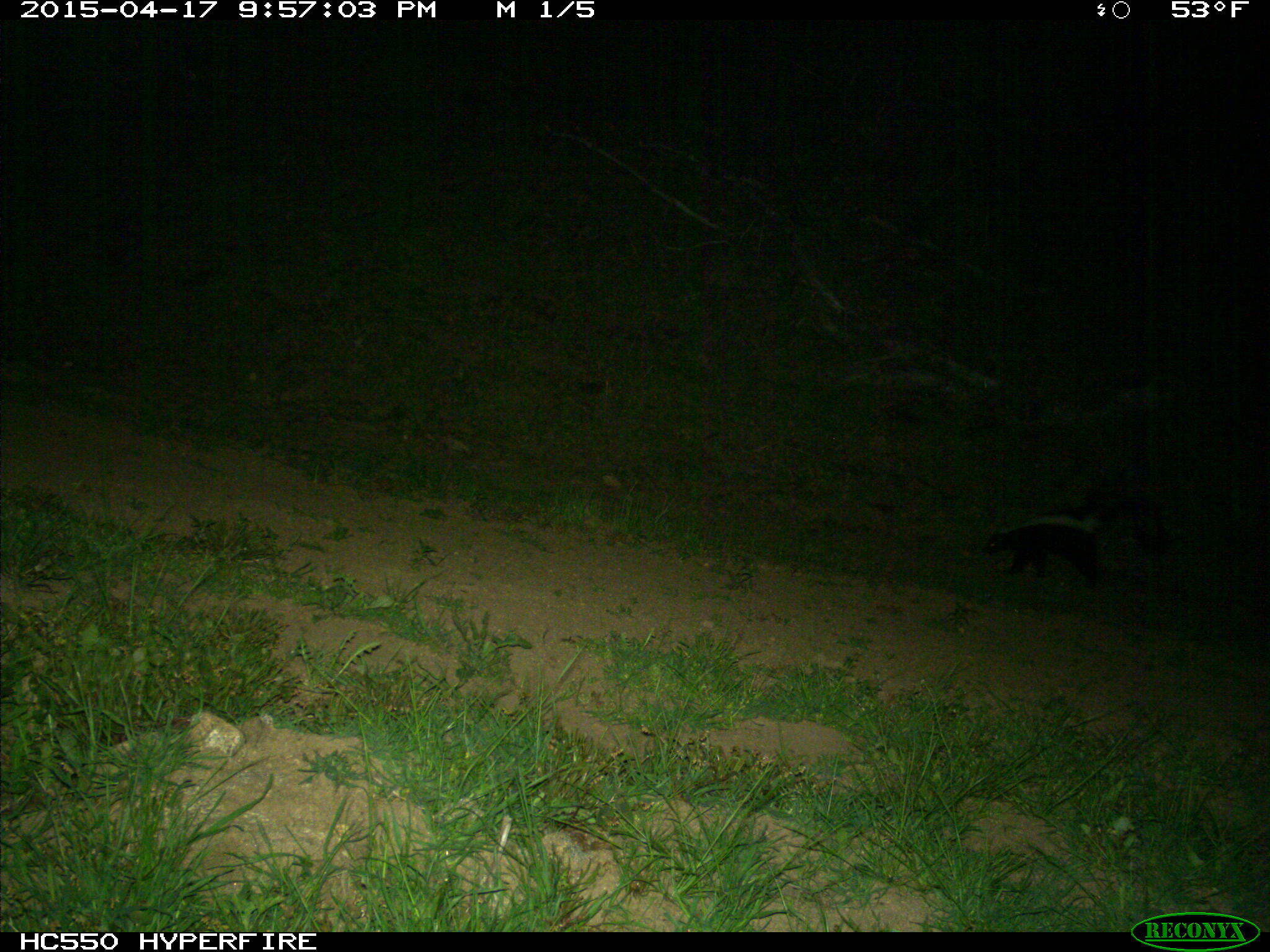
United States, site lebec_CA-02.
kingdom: Animalia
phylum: Chordata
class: Mammalia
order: Carnivora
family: Mephitidae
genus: Mephitis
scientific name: Mephitis mephitis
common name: striped skunk